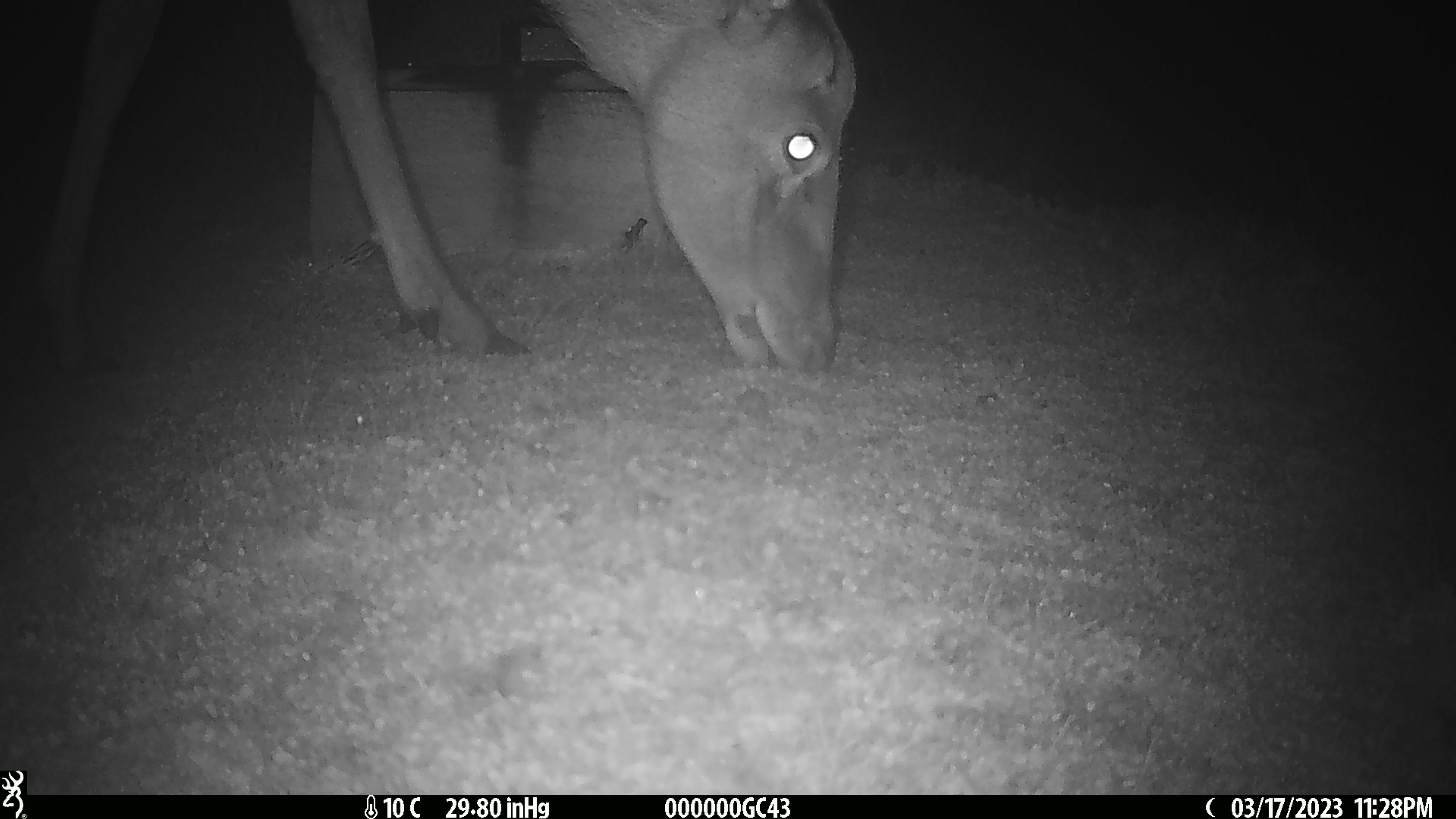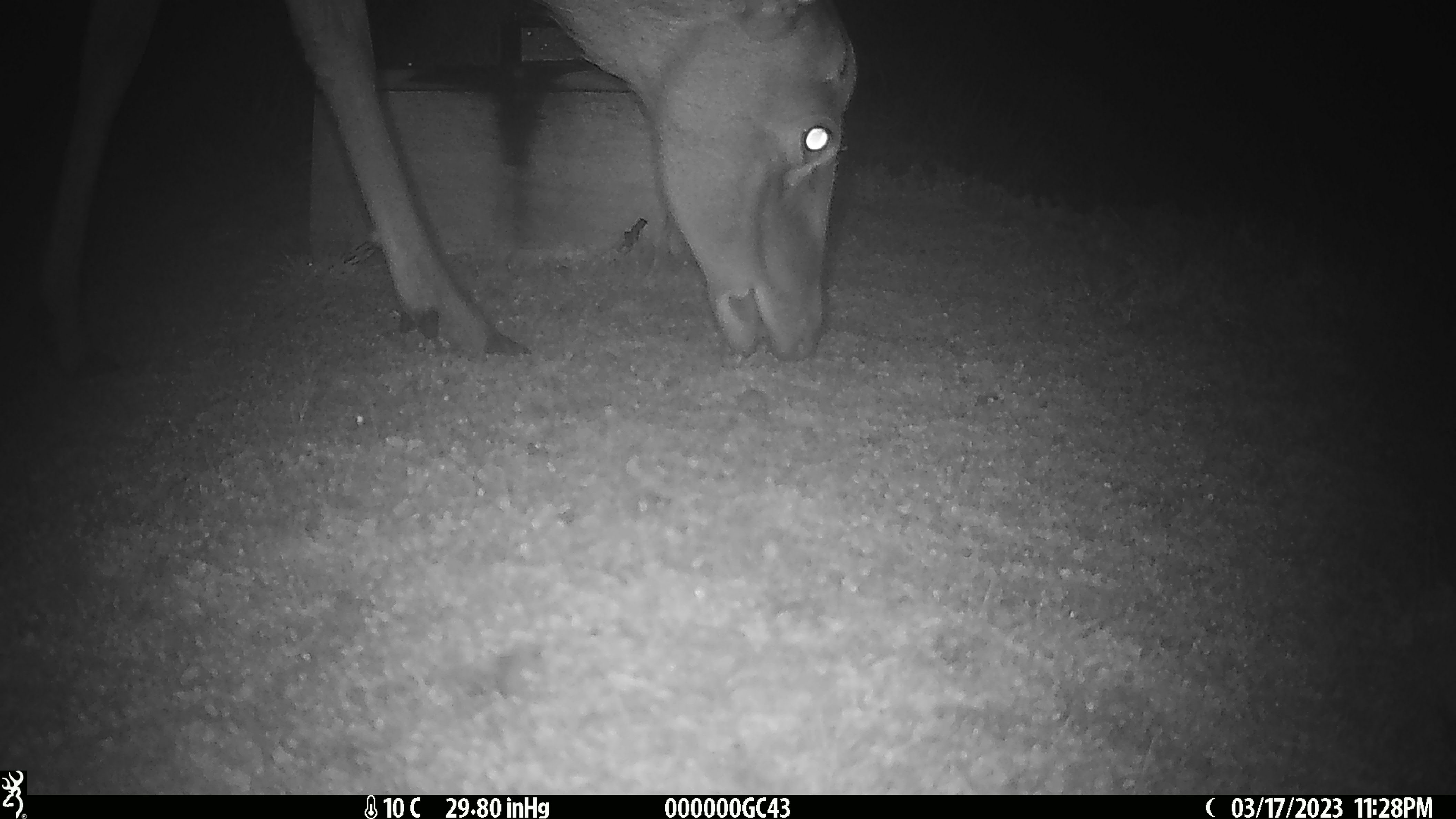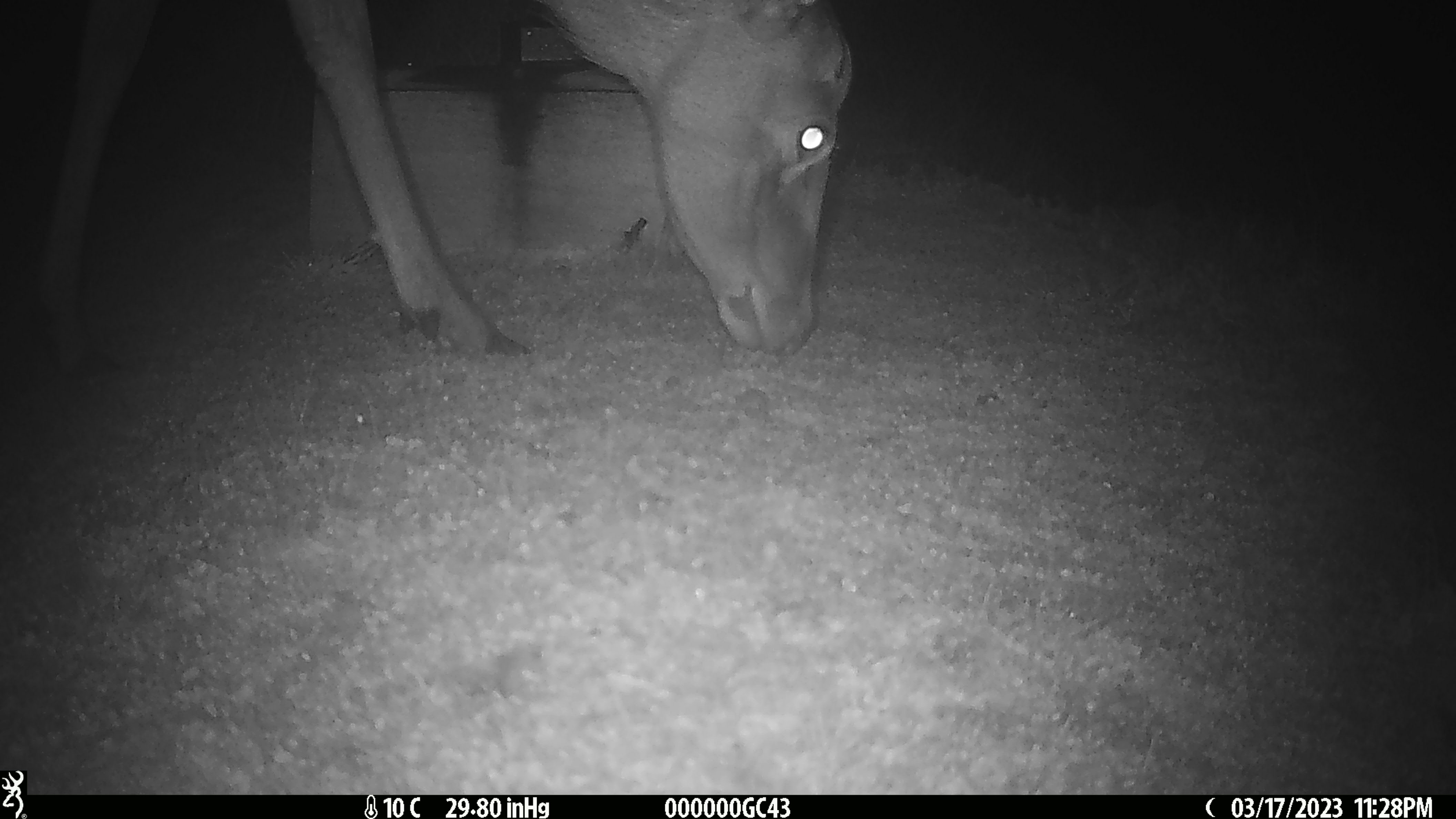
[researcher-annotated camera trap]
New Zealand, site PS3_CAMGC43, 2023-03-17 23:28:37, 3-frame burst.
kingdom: Animalia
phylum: Chordata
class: Mammalia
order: Artiodactyla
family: Cervidae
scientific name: Cervidae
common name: deer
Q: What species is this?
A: Deer (Cervidae).